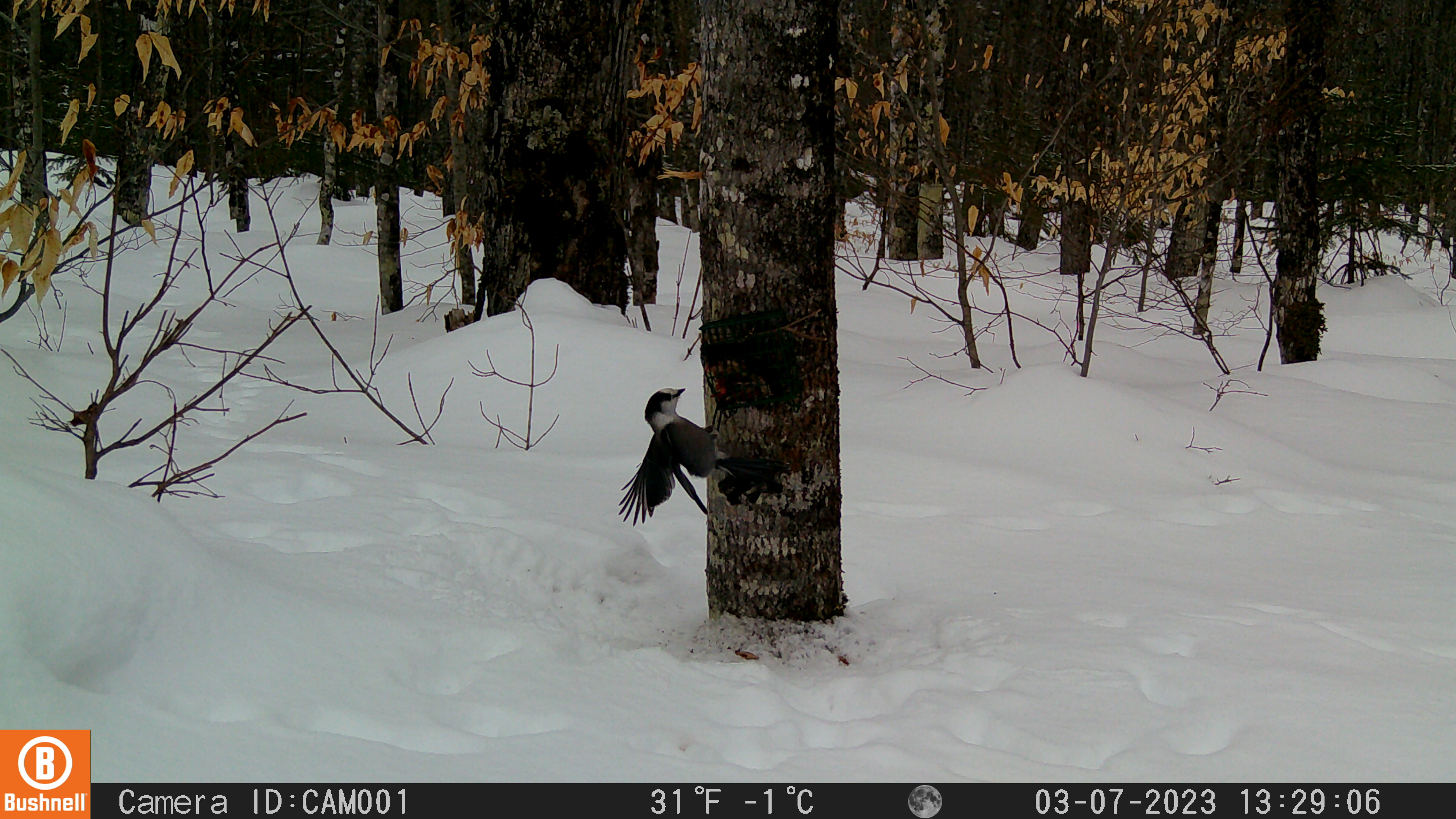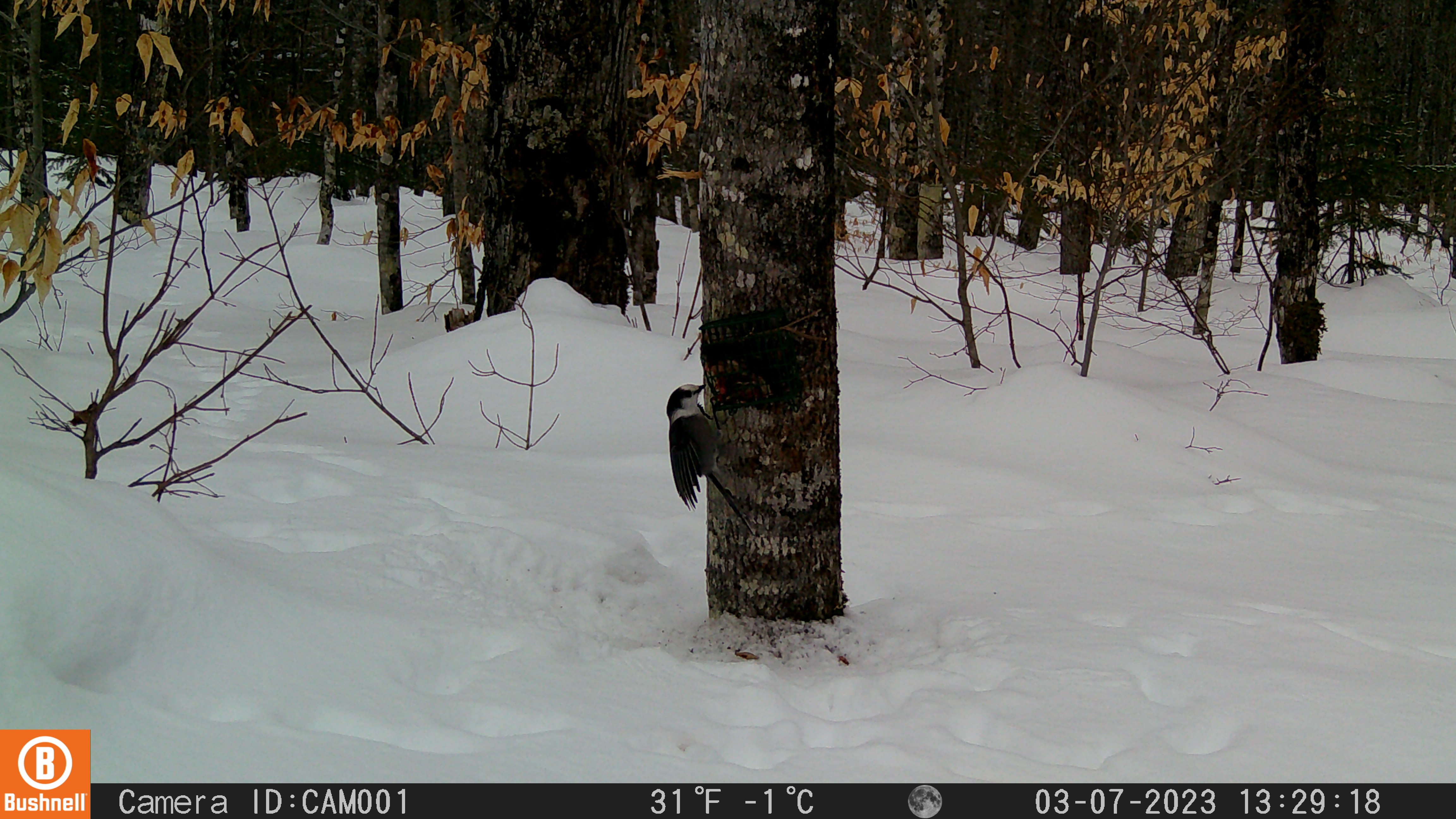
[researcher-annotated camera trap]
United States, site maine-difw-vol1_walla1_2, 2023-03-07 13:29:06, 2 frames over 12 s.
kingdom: Animalia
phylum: Chordata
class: Aves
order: Passeriformes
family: Corvidae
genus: Perisoreus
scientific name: Perisoreus canadensis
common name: canada jay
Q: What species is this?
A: Canada jay (Perisoreus canadensis).